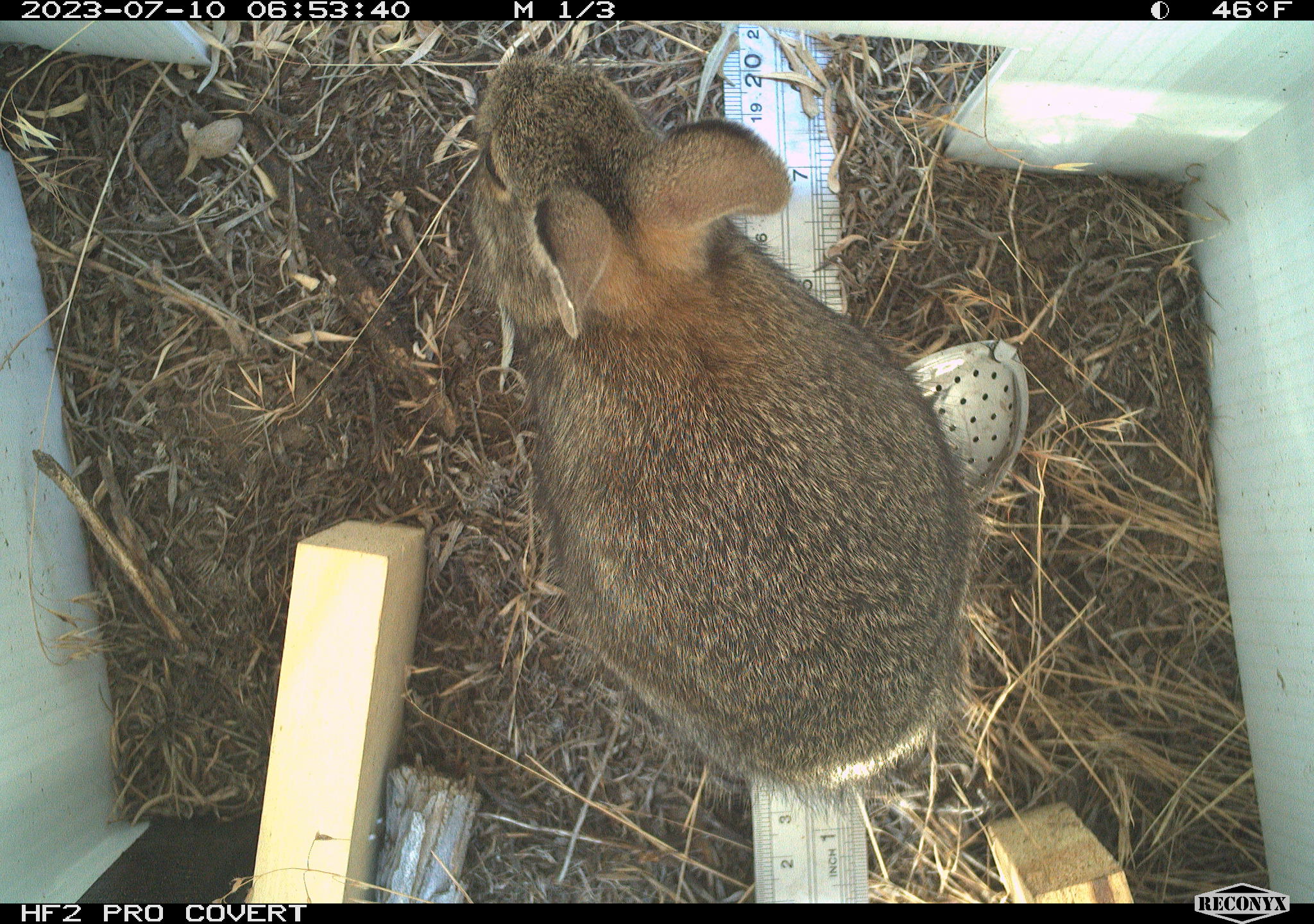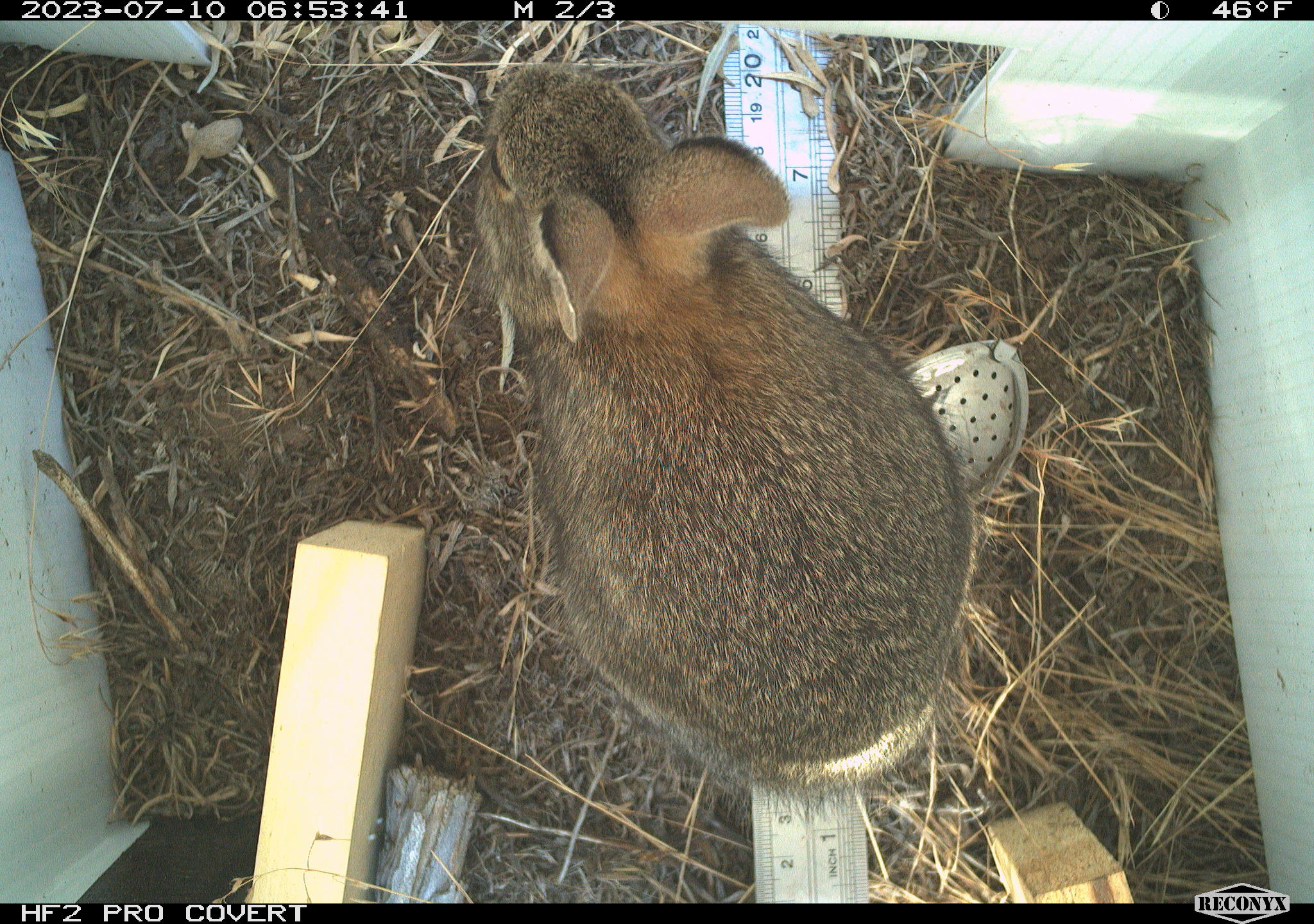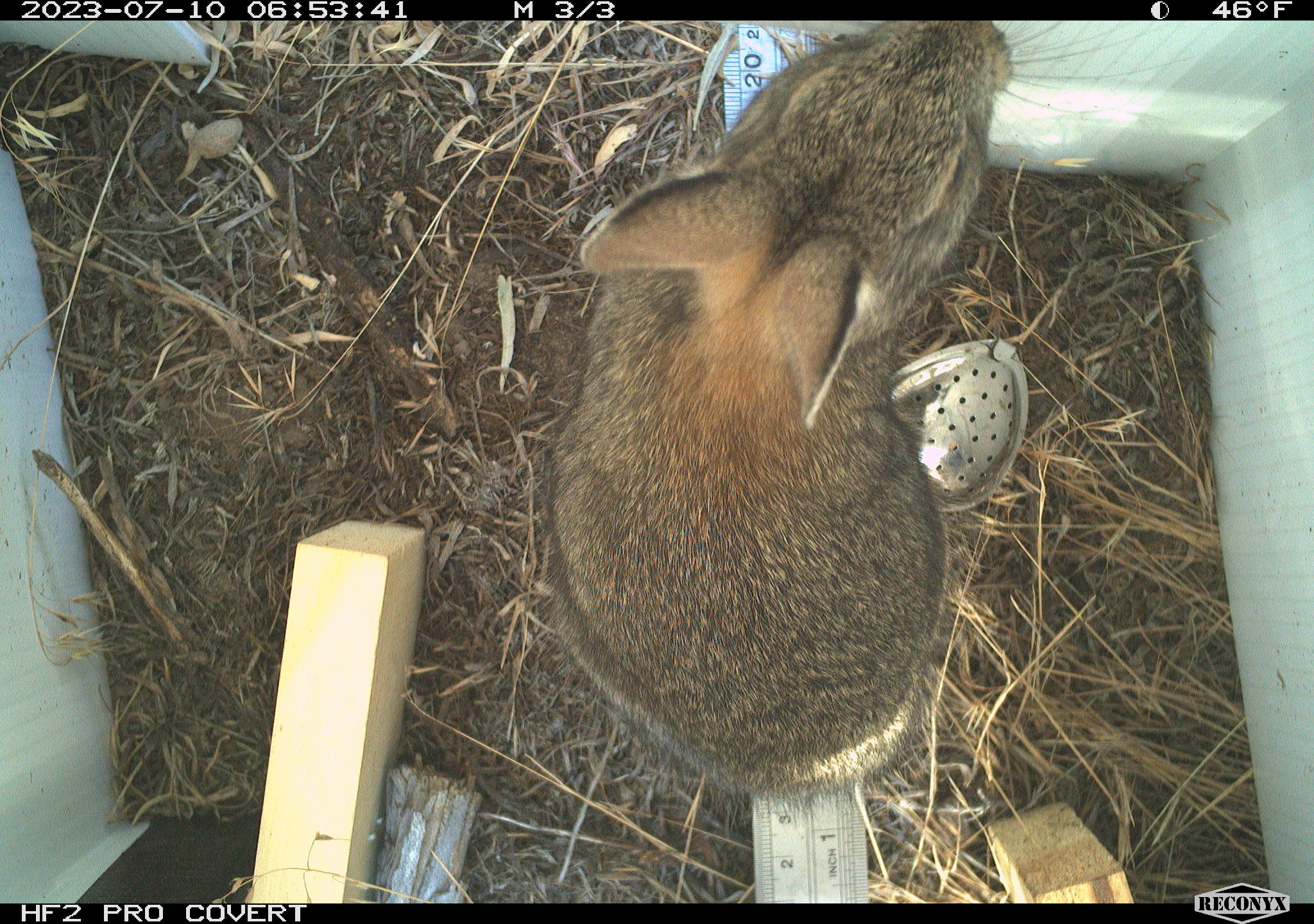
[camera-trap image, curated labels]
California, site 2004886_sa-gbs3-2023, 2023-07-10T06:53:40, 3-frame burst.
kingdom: Animalia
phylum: Chordata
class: Mammalia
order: Lagomorpha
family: Leporidae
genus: Sylvilagus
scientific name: Sylvilagus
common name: cottontail rabbits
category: sylvilagus species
Sylvilagus species (cottontail rabbits) (Sylvilagus).